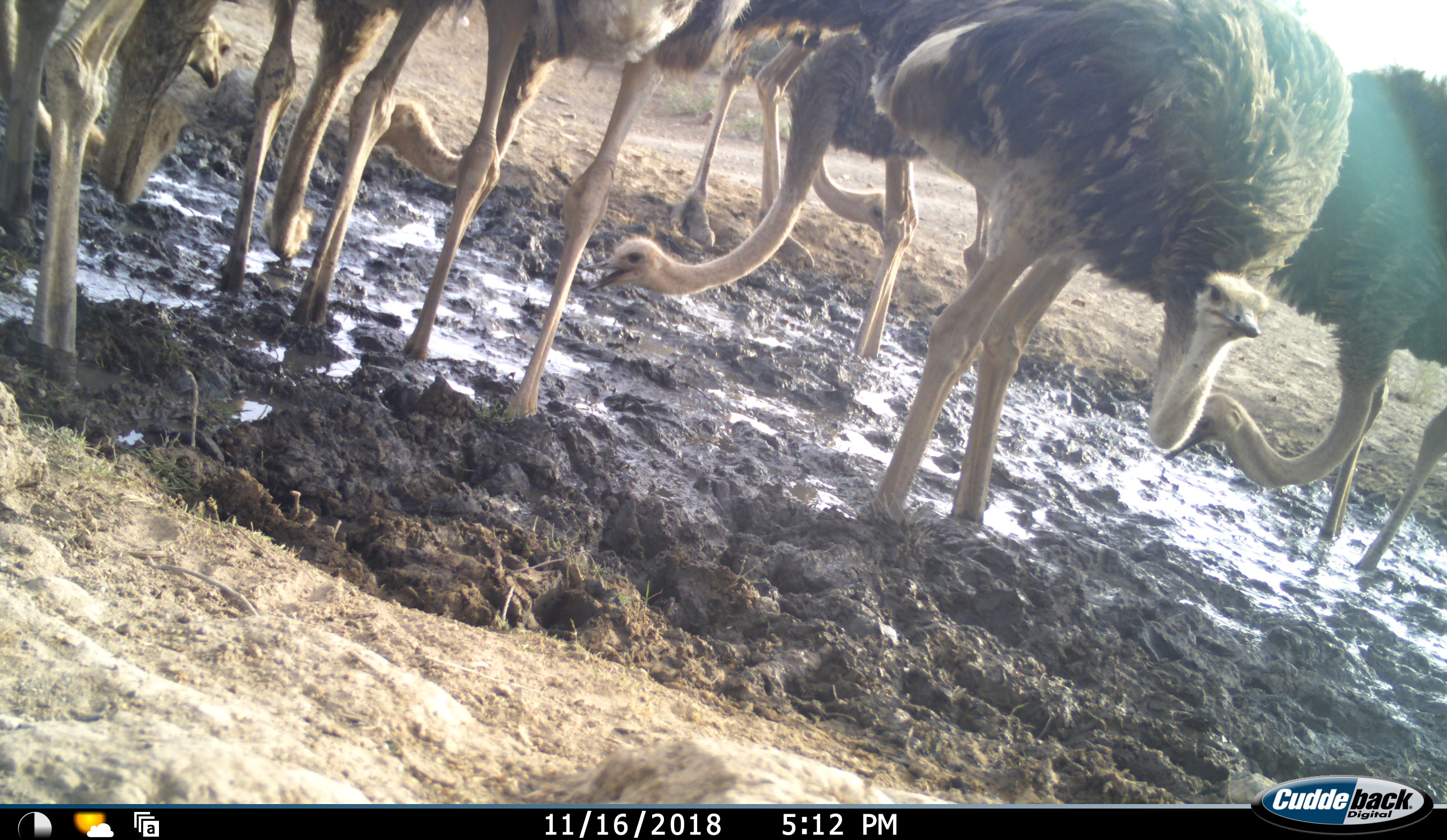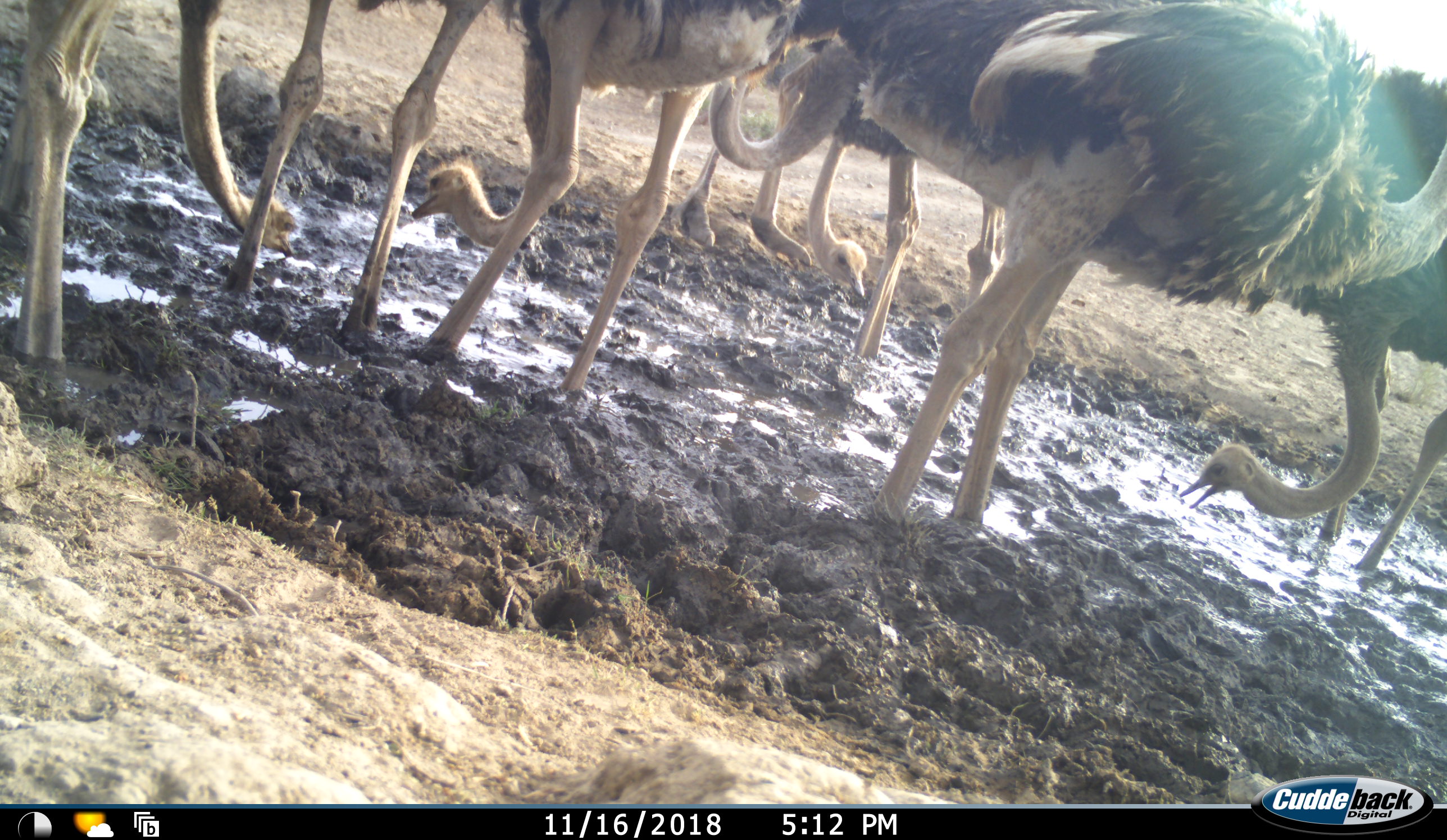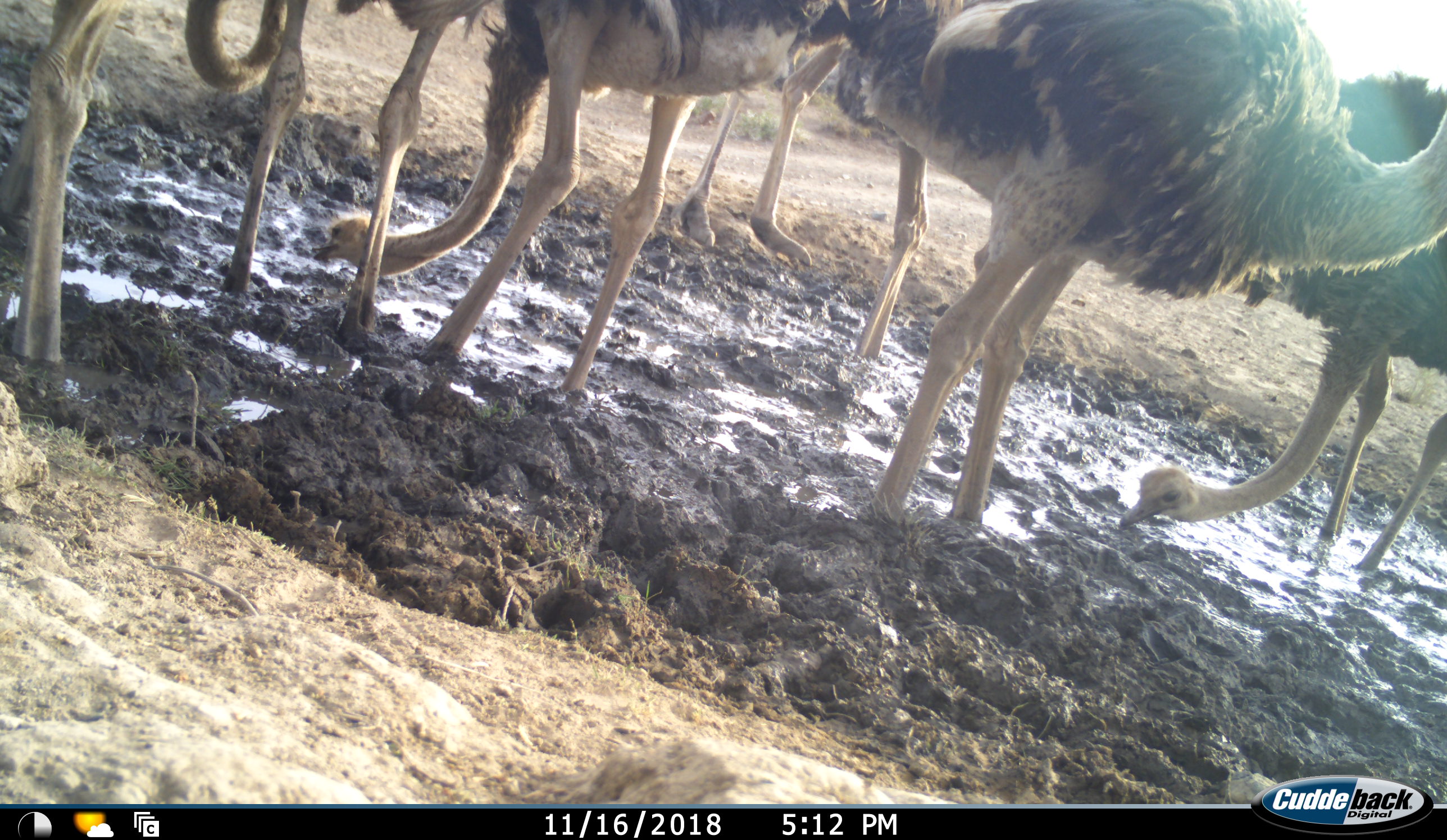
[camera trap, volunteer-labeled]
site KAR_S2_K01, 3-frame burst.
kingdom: Animalia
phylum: Chordata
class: Aves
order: Struthioniformes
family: Struthionidae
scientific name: Struthionidae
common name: ostrich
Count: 7.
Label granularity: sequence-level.